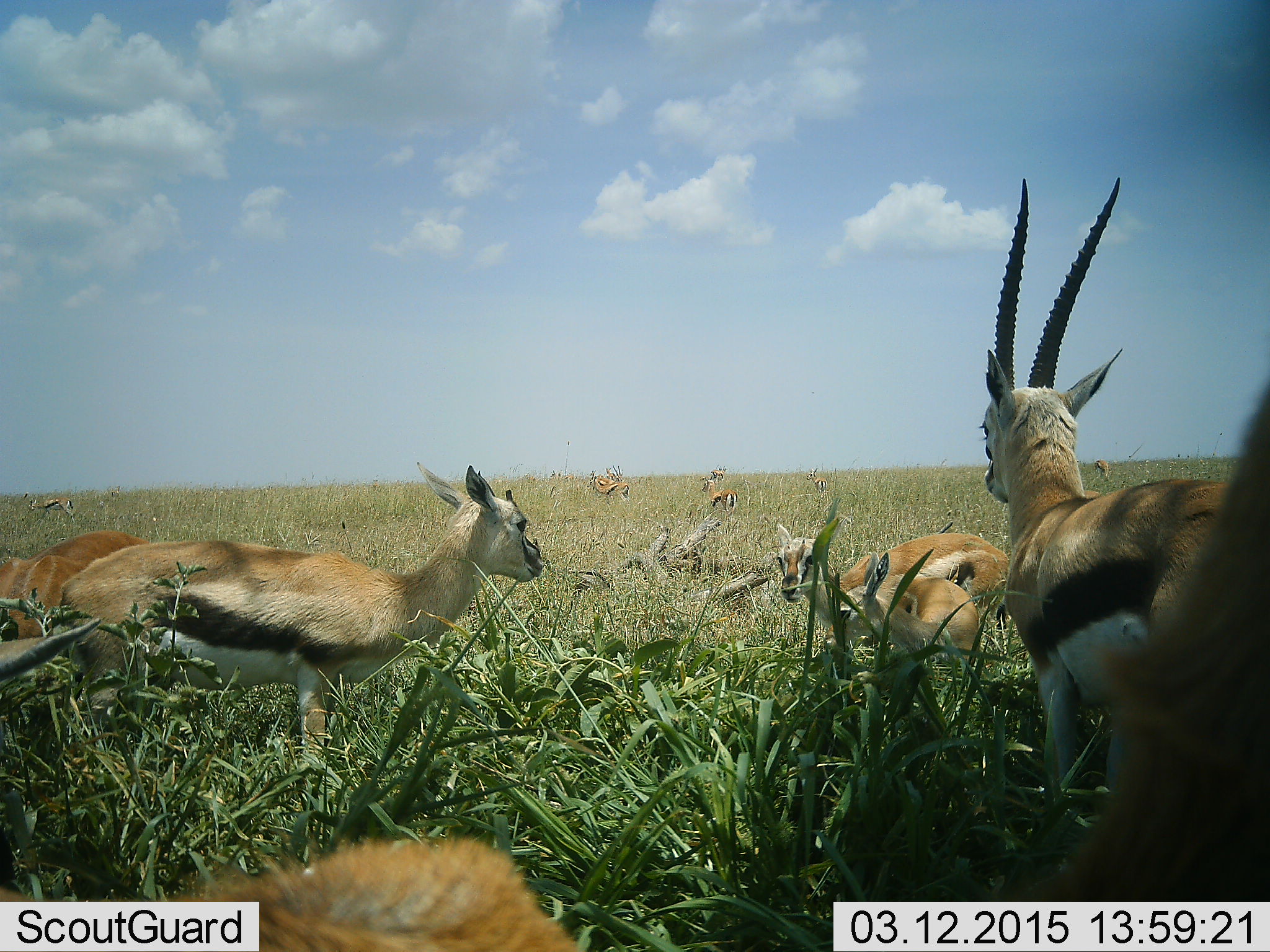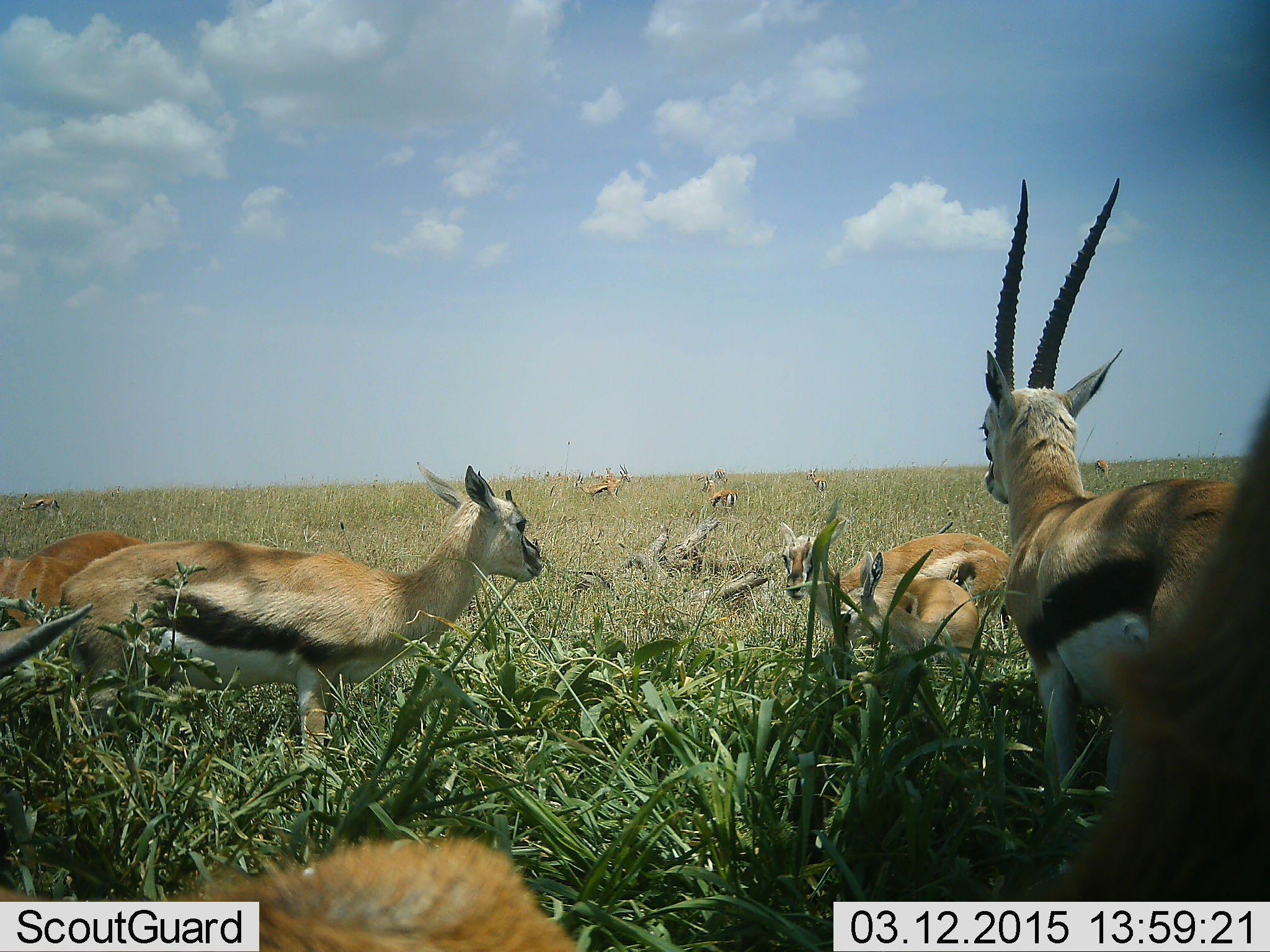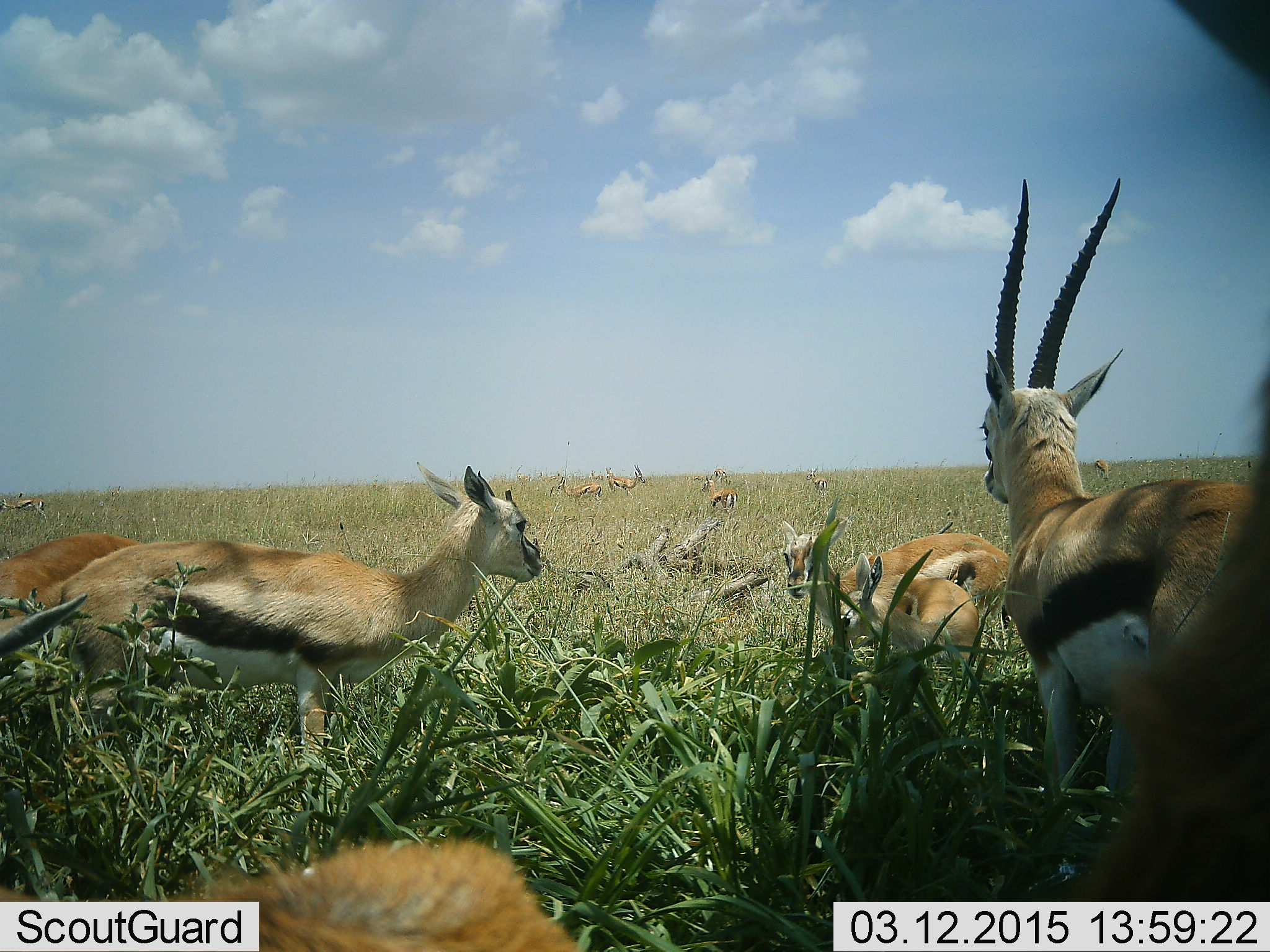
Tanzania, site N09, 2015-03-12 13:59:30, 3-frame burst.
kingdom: Animalia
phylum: Chordata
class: Mammalia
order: Artiodactyla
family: Bovidae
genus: Eudorcas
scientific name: Eudorcas thomsonii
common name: thomson's gazelle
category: gazellethomsons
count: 11-50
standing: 100%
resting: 30%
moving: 30%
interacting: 0%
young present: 20%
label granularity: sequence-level